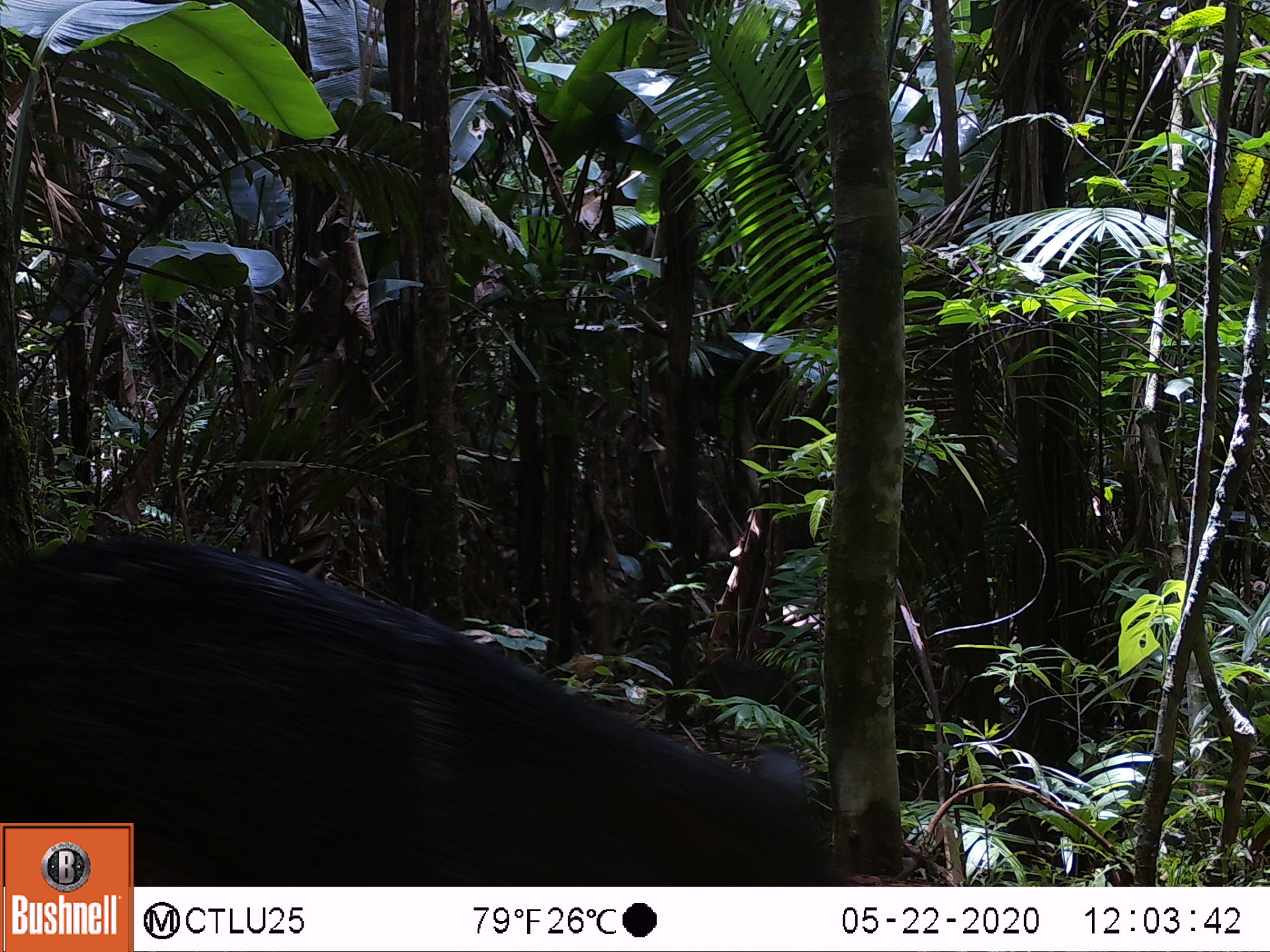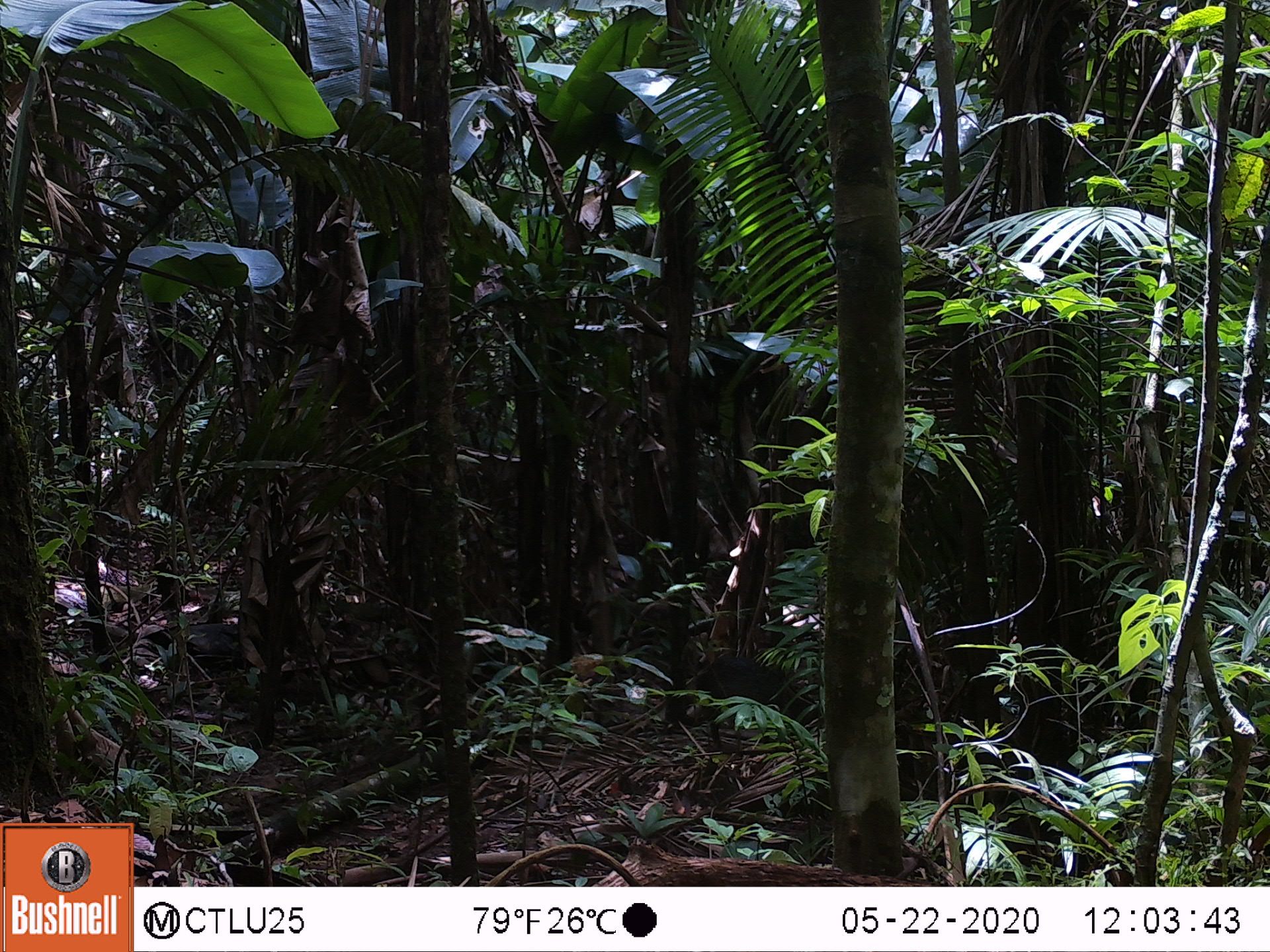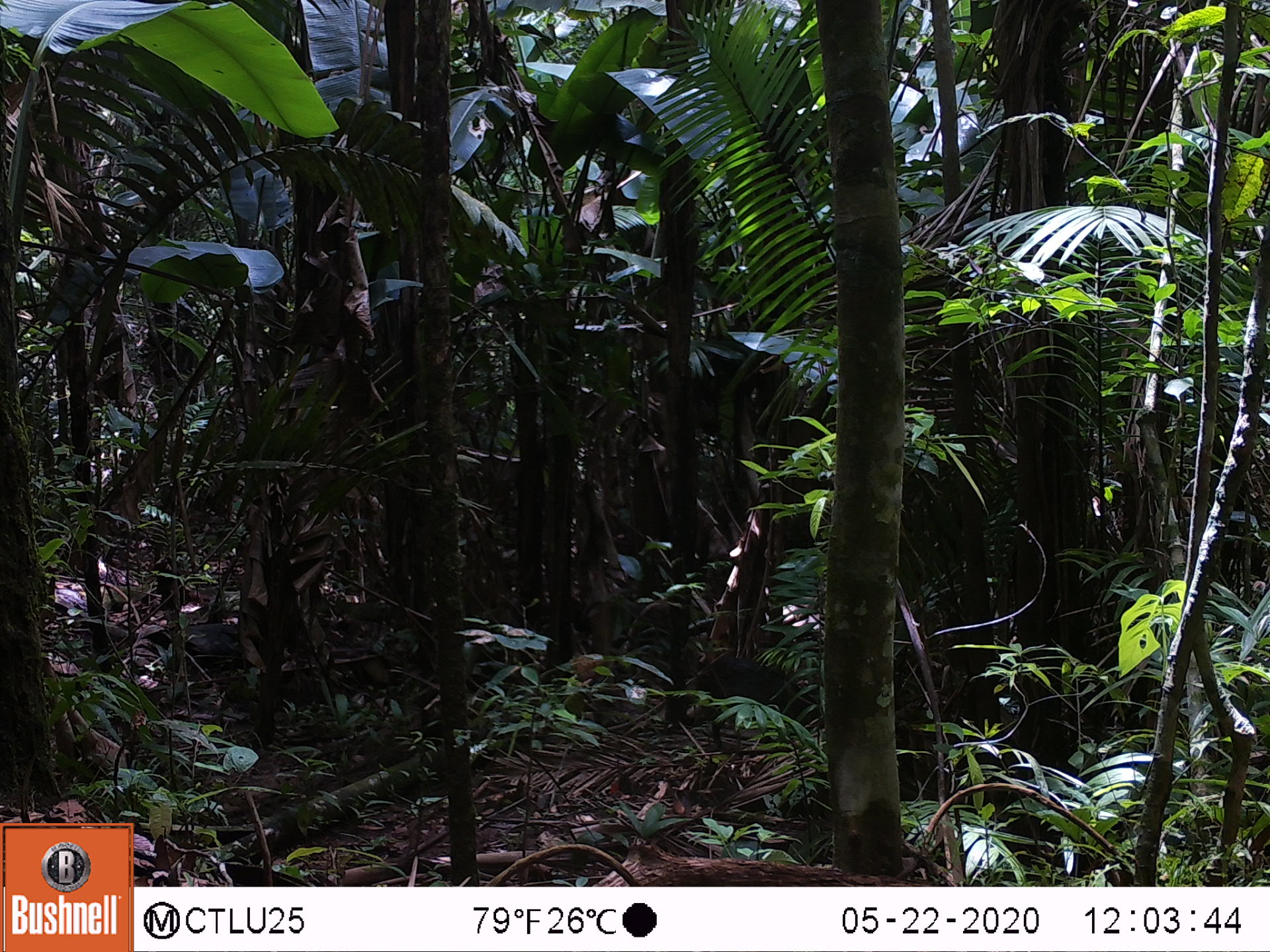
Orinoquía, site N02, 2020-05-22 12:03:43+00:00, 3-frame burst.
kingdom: Animalia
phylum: Chordata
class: Mammalia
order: Artiodactyla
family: Tayassuidae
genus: Pecari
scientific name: Pecari tajacu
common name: collared peccary